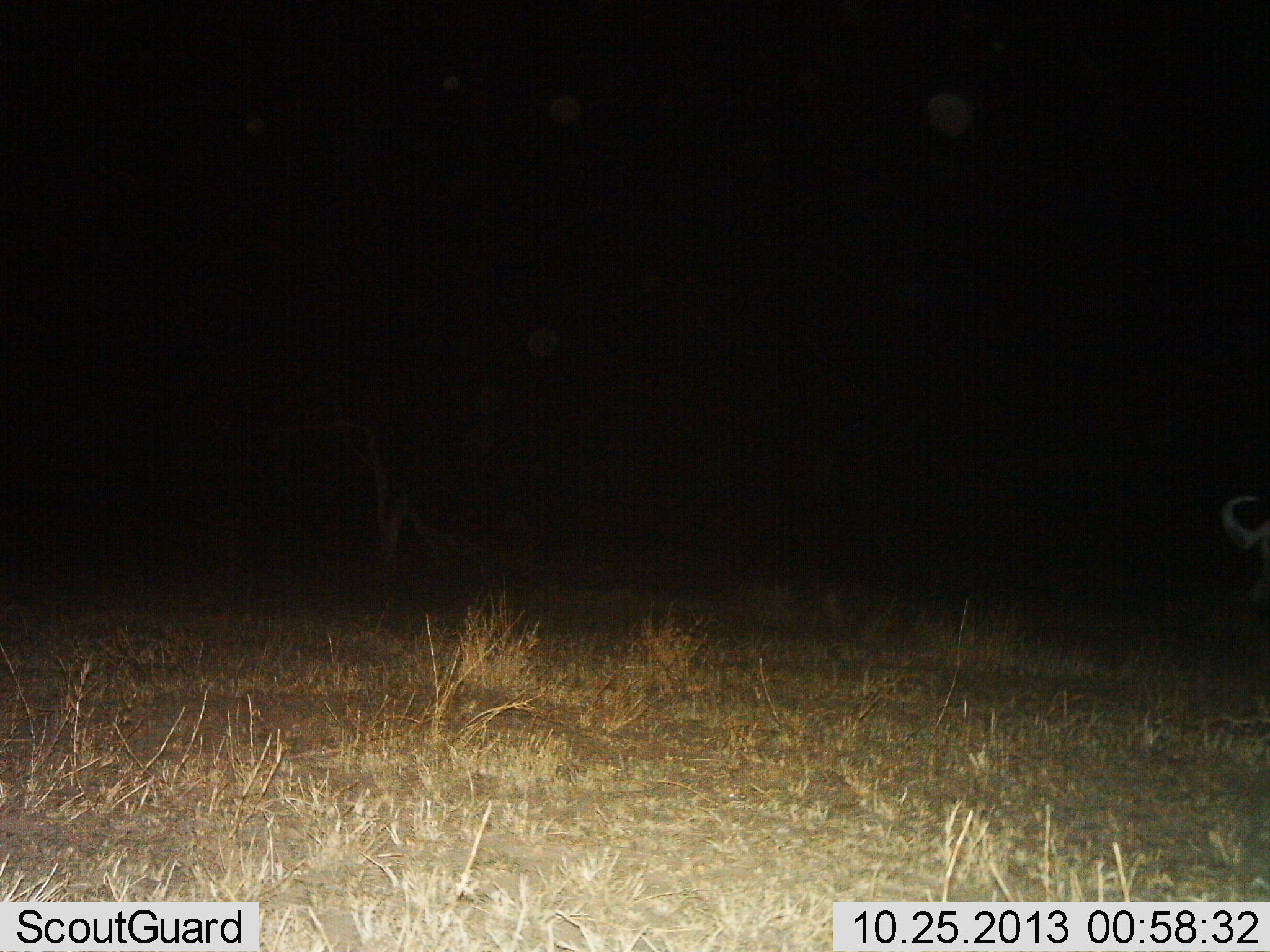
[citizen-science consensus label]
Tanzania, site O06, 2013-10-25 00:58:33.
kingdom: Animalia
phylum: Chordata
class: Mammalia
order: Artiodactyla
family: Bovidae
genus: Connochaetes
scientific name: Connochaetes taurinus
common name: blue wildebeest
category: wildebeest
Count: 1.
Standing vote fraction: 75%.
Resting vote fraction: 8%.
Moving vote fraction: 17%.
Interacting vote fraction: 0%.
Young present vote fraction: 0%.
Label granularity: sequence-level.